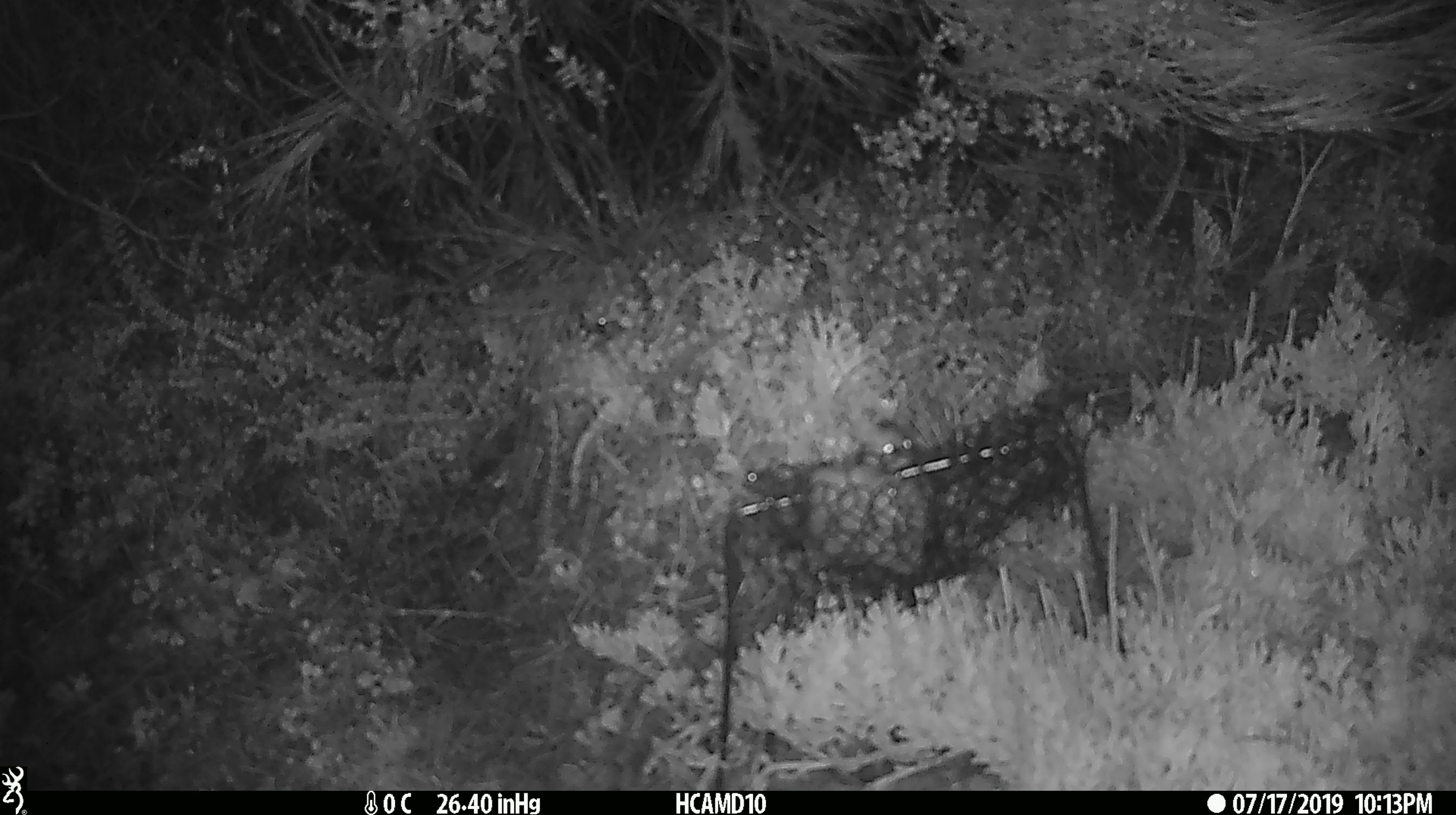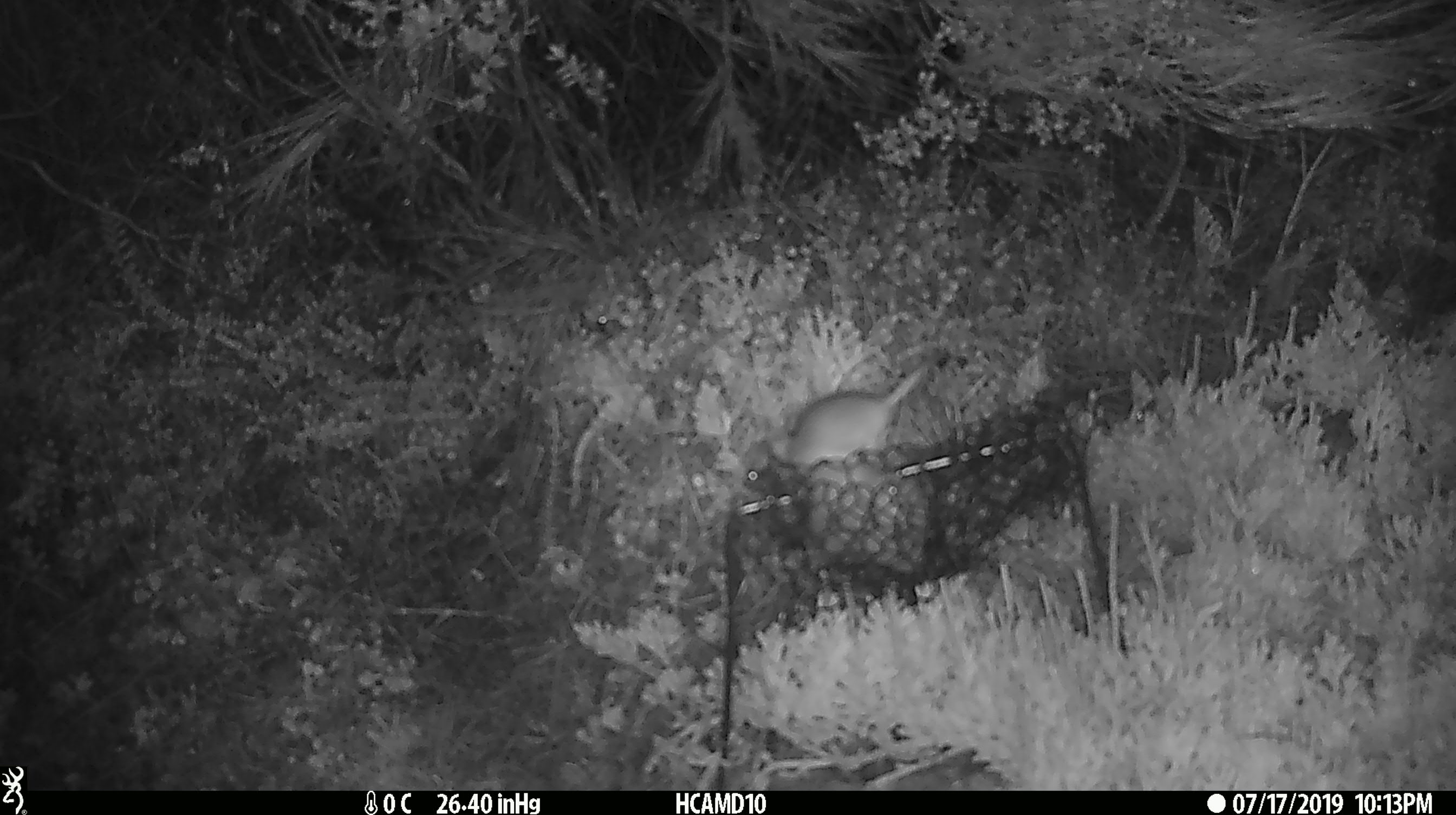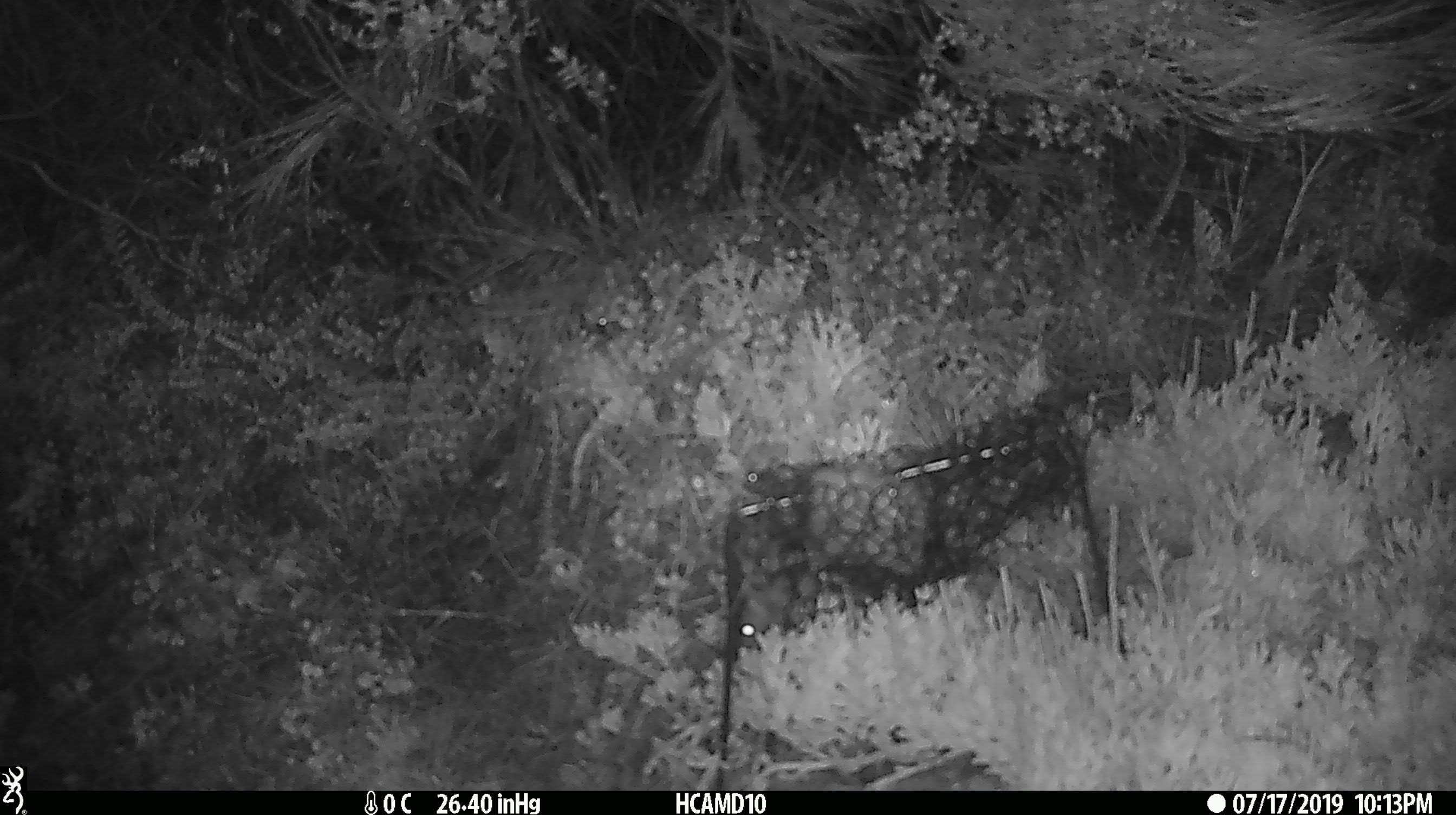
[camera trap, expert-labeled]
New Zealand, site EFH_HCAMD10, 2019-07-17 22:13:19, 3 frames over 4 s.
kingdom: Animalia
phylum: Chordata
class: Mammalia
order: Rodentia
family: Muridae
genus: Mus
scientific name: Mus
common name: mouse